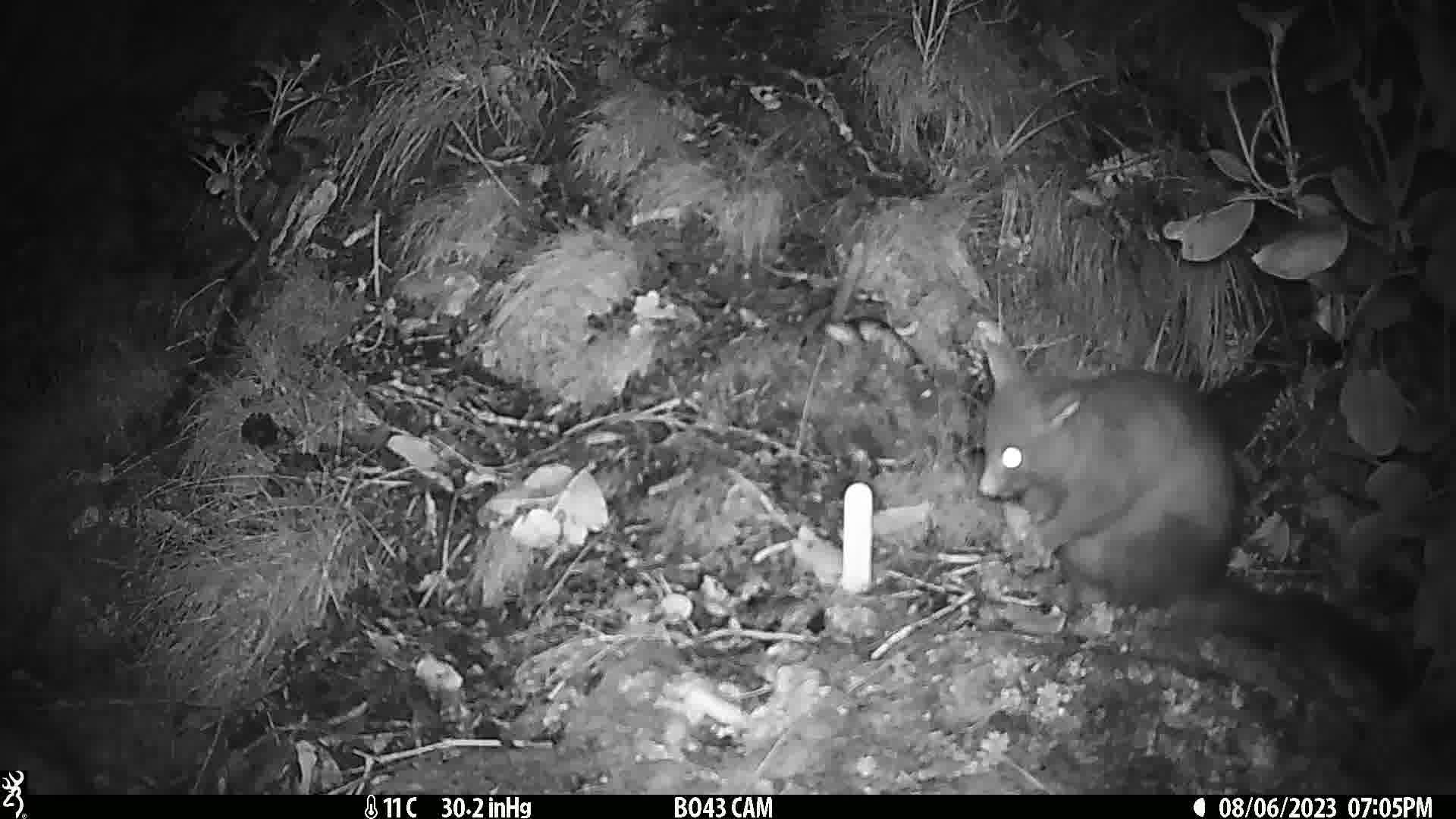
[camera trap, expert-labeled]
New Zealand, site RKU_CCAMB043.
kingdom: Animalia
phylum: Chordata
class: Mammalia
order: Diprotodontia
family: Phalangeridae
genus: Trichosurus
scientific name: Trichosurus vulpecula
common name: common brushtail possum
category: possum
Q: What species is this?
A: Possum (common brushtail possum) (Trichosurus vulpecula).